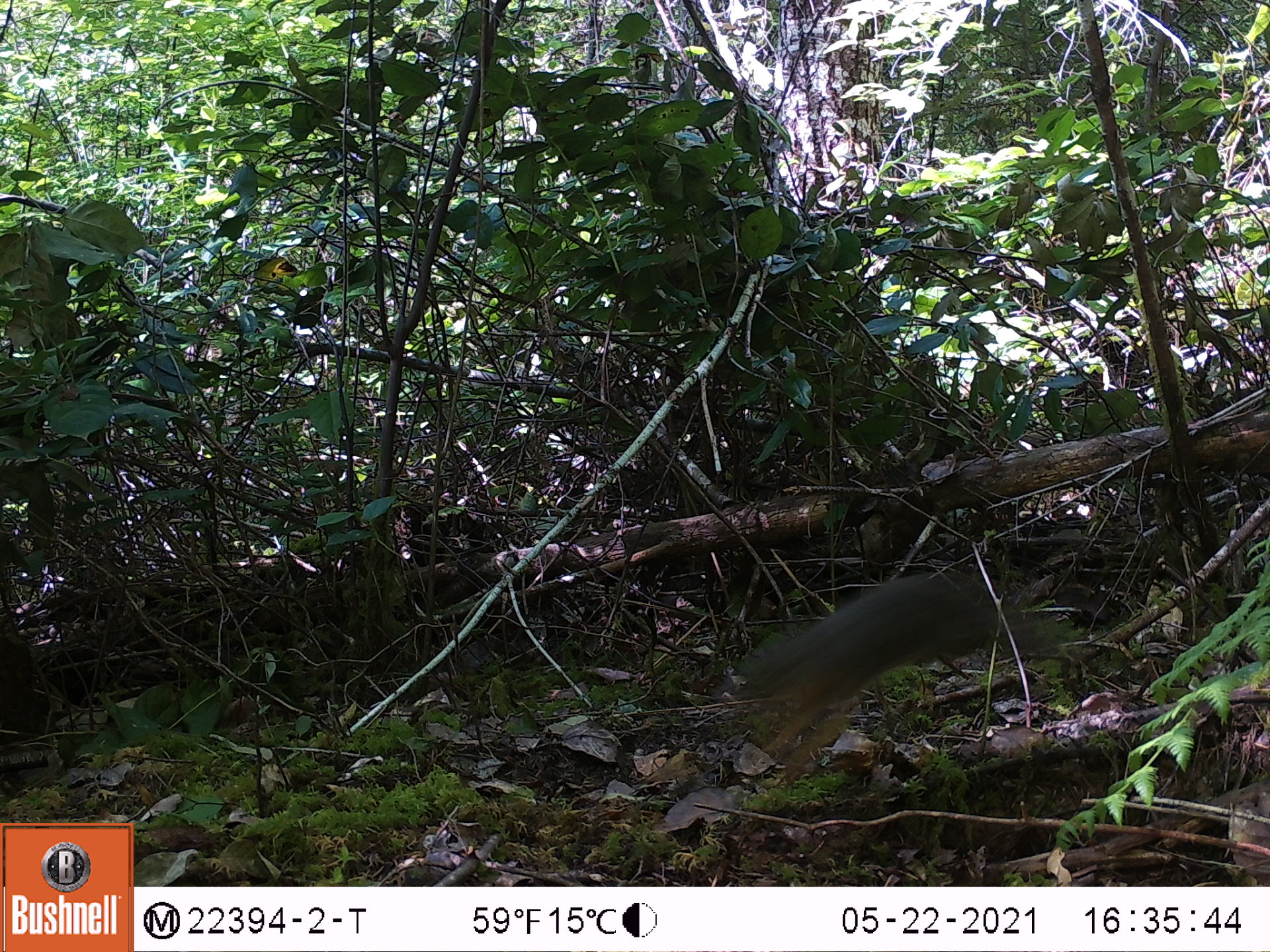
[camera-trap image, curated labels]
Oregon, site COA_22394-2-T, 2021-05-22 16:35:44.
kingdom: Animalia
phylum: Chordata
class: Mammalia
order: Rodentia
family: Sciuridae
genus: Tamiasciurus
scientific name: Tamiasciurus douglasii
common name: douglas squirrel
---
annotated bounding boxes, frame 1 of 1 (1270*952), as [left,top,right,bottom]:
douglas squirrel: [691,504,1112,807]